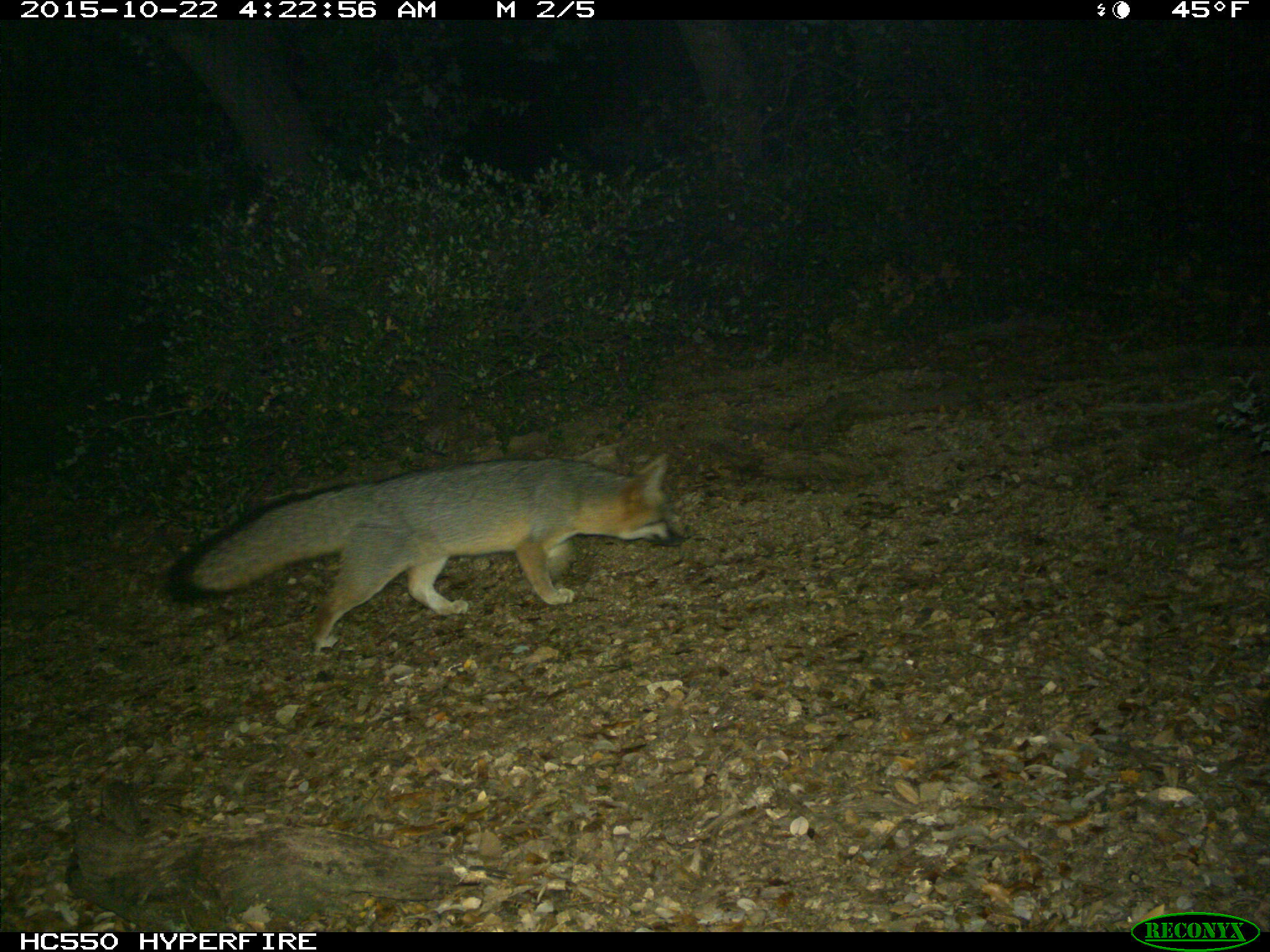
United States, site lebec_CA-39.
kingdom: Animalia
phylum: Chordata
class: Mammalia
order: Carnivora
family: Canidae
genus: Urocyon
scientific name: Urocyon cinereoargenteus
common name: gray fox